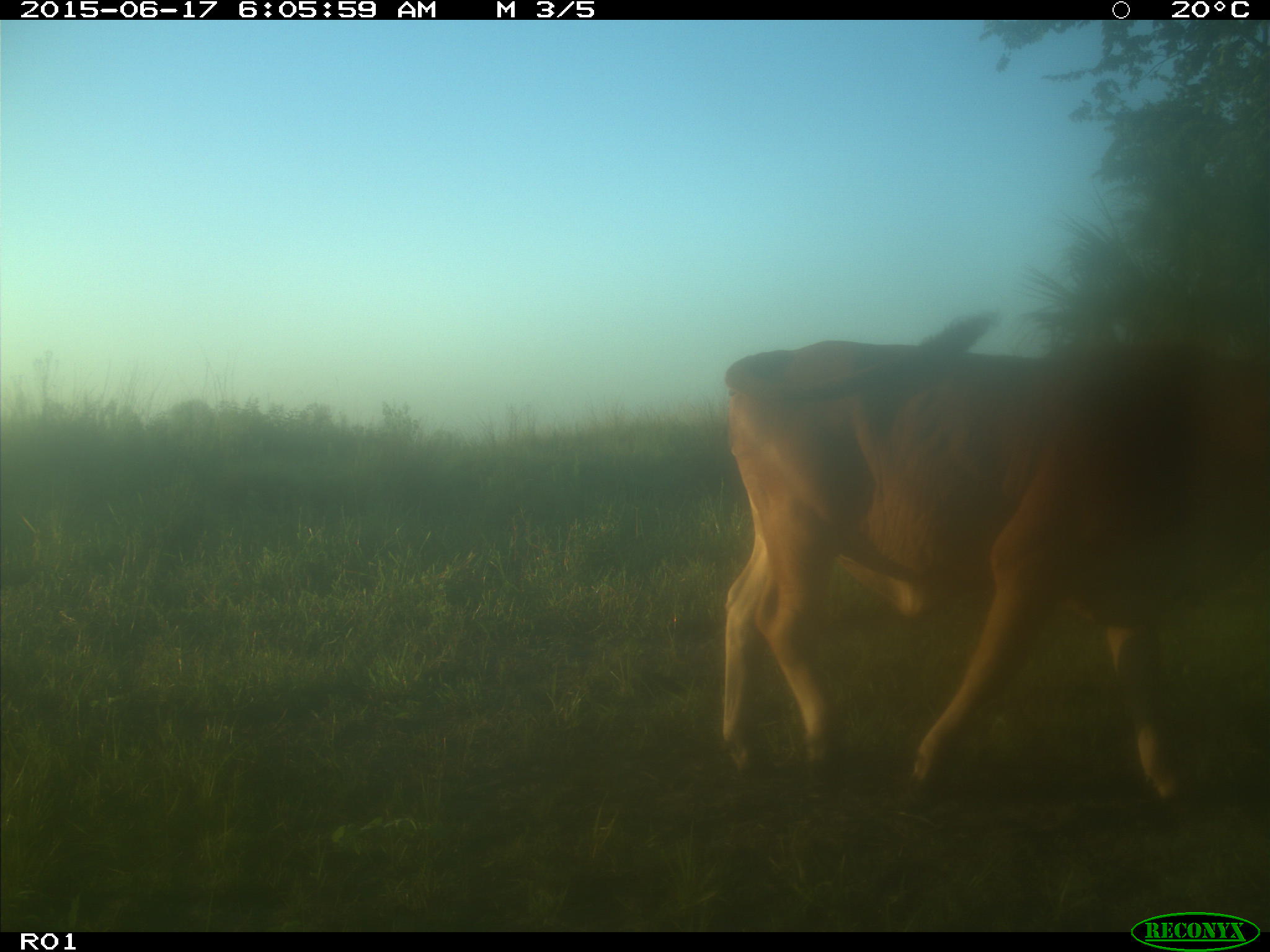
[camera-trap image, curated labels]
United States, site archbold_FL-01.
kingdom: Animalia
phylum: Chordata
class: Mammalia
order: Artiodactyla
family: Bovidae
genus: Bos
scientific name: Bos taurus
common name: domestic cow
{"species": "Bos taurus (domestic cow)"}